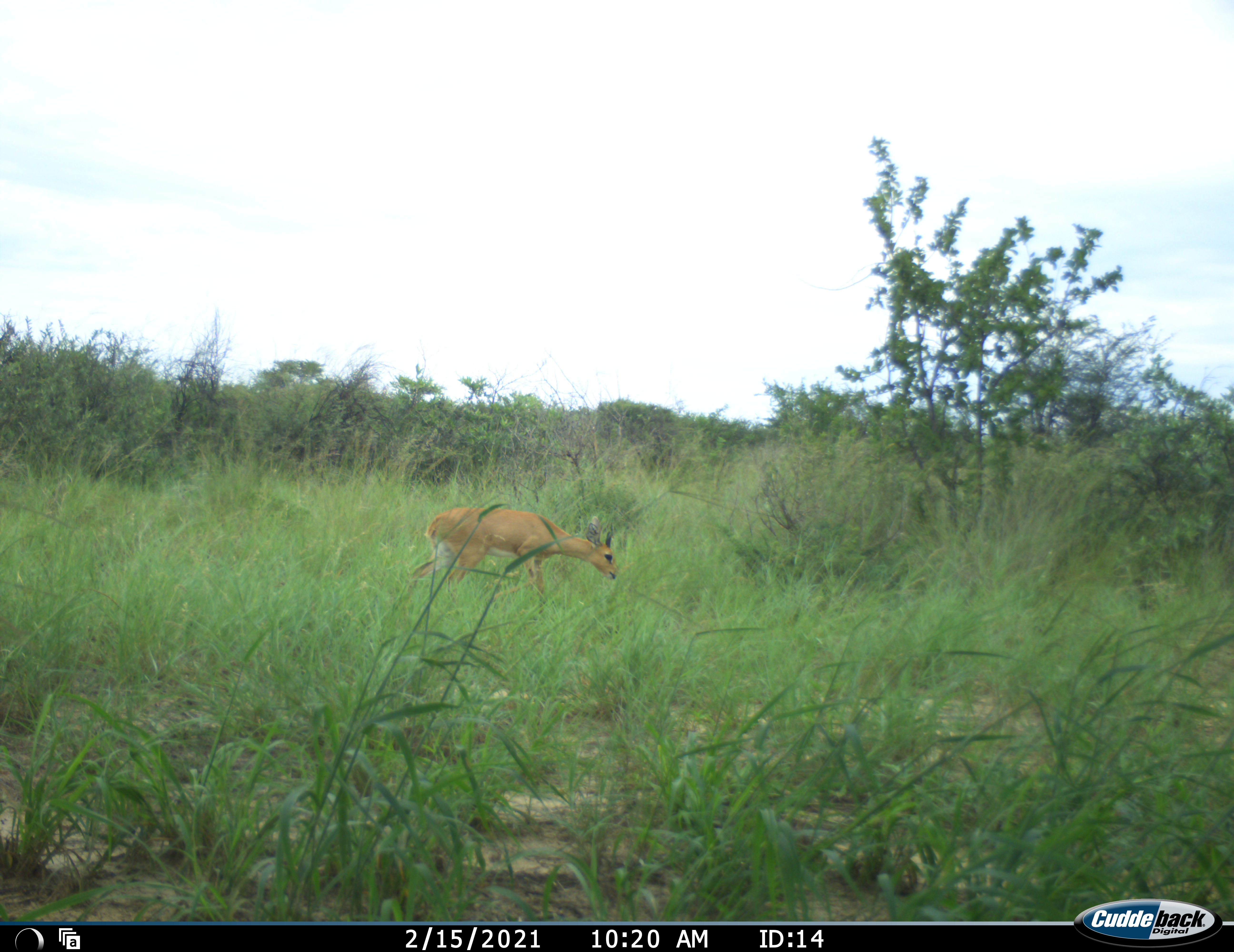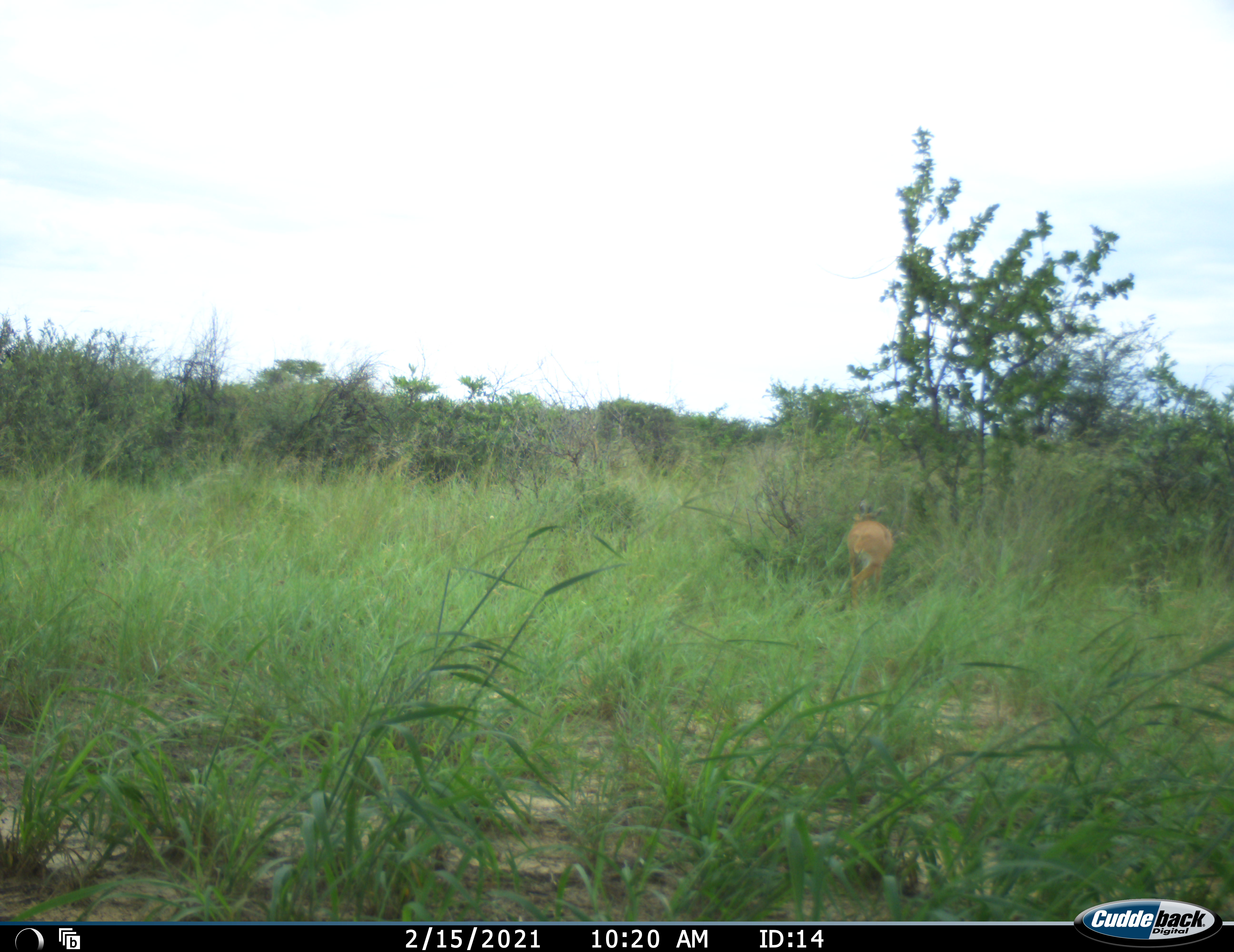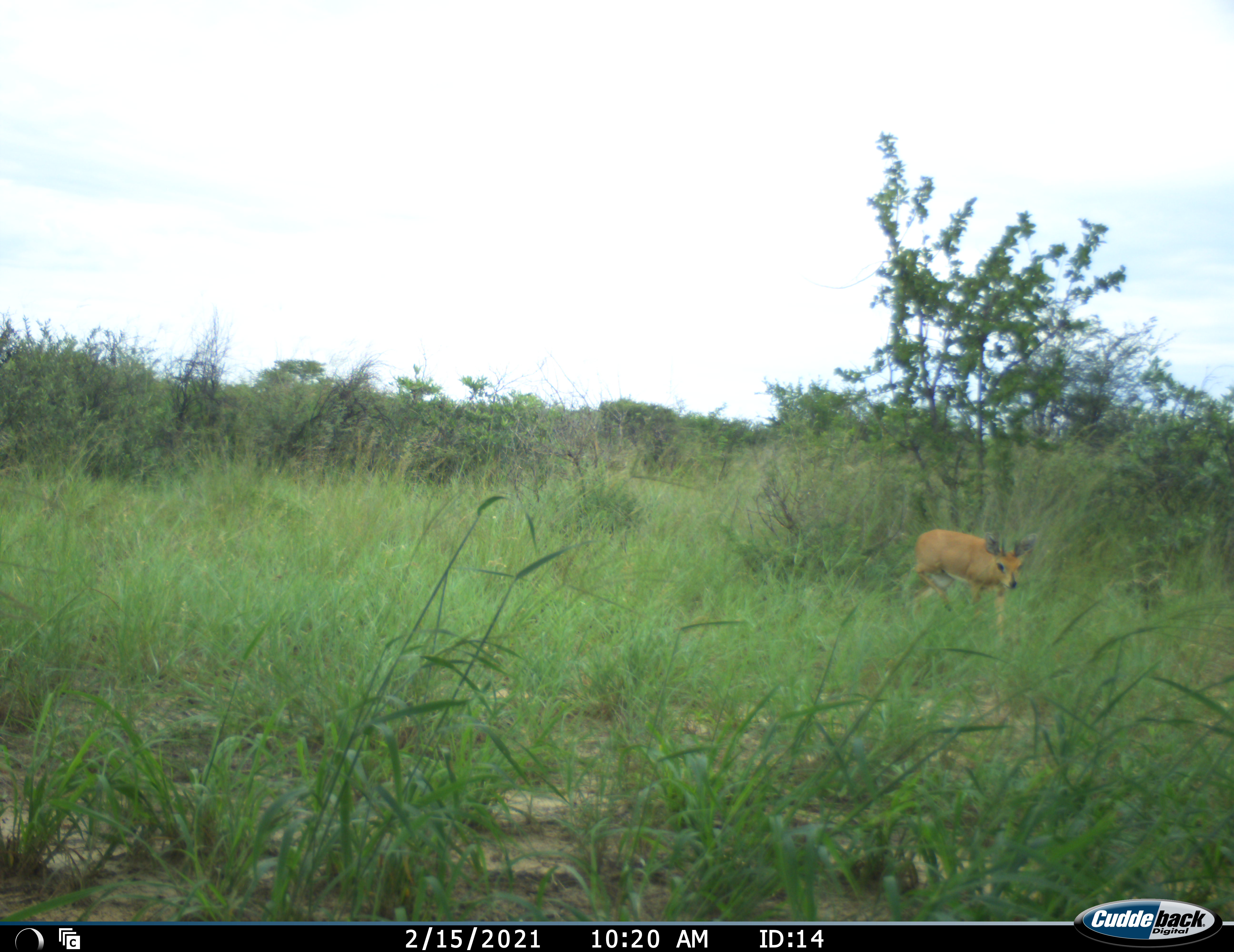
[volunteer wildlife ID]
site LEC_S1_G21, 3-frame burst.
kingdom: Animalia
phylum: Chordata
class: Mammalia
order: Artiodactyla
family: Bovidae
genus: Raphicerus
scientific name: Raphicerus campestris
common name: steenbok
Steenbok (Raphicerus campestris), count 1. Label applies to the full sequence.